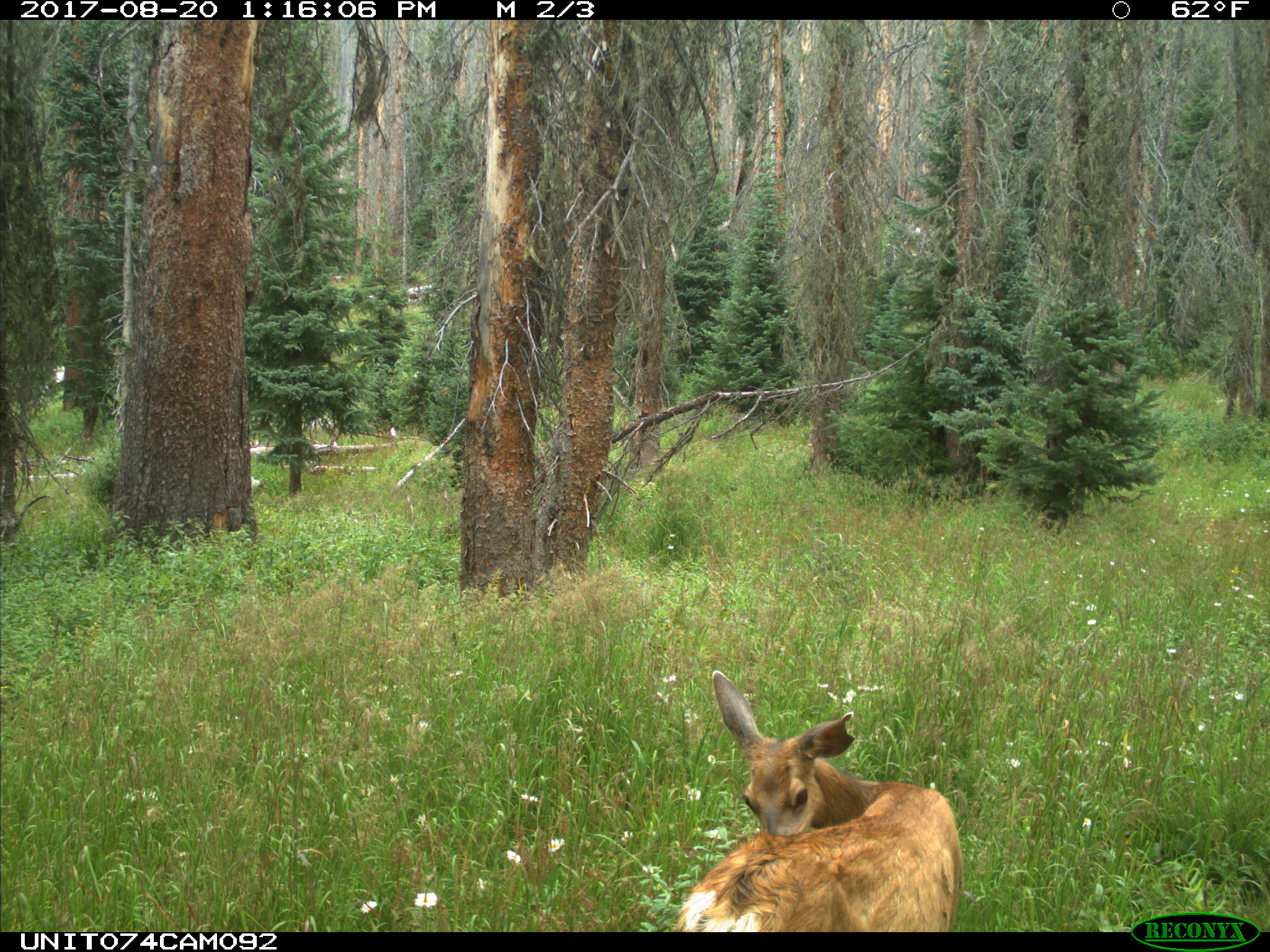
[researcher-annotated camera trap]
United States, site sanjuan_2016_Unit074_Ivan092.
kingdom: Animalia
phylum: Chordata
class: Mammalia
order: Artiodactyla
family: Cervidae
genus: Odocoileus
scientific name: Odocoileus hemionus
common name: mule deer